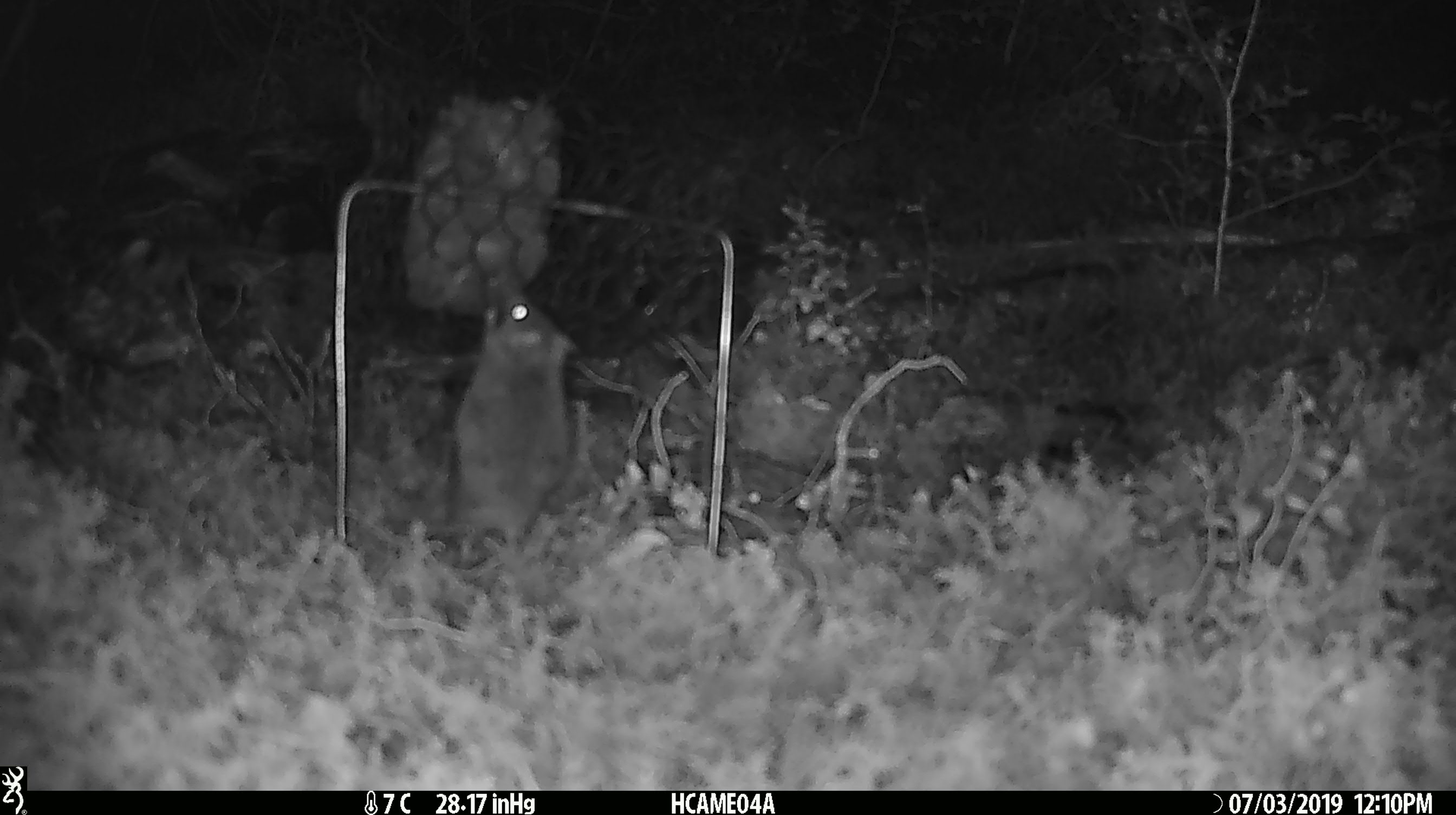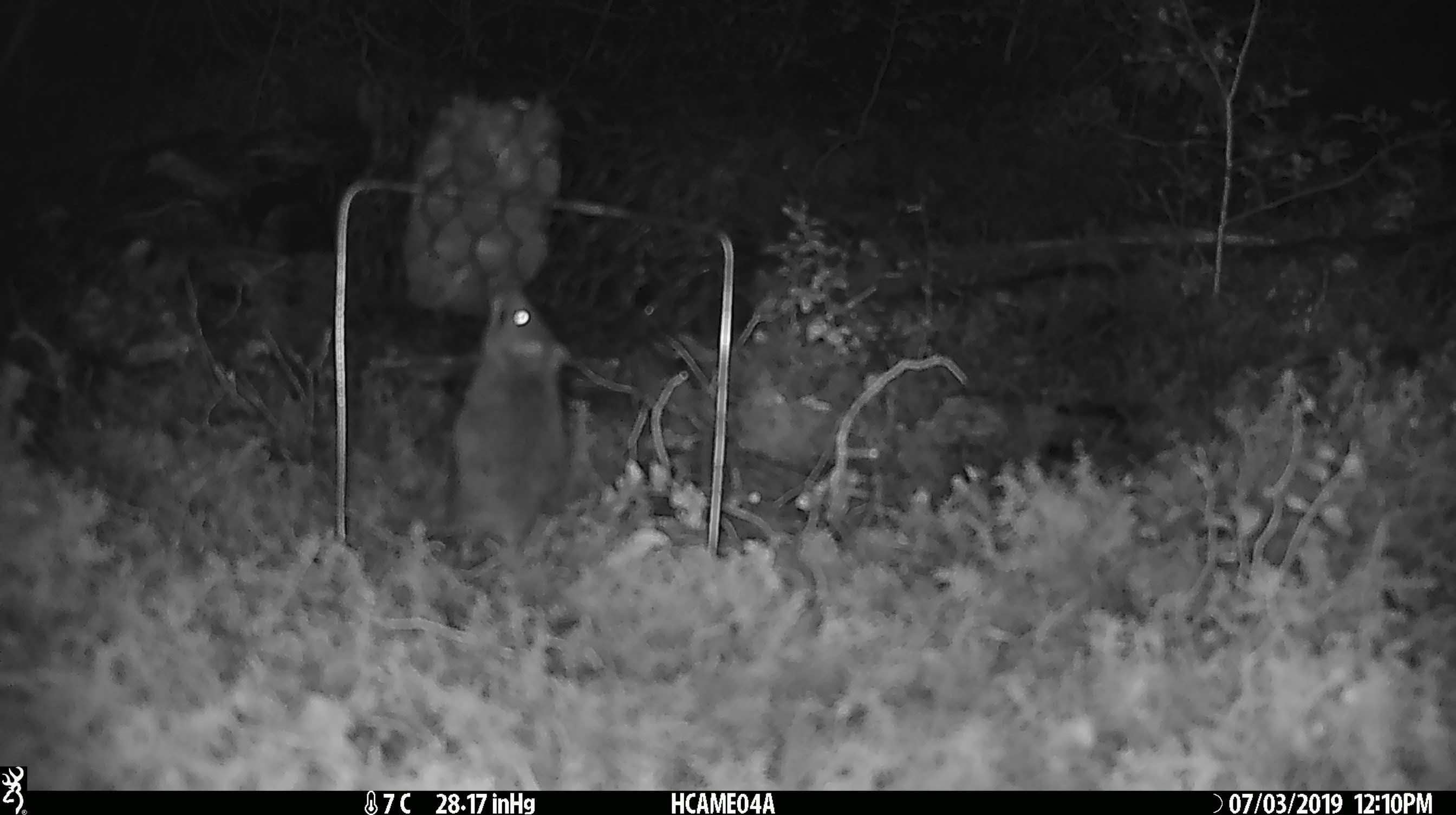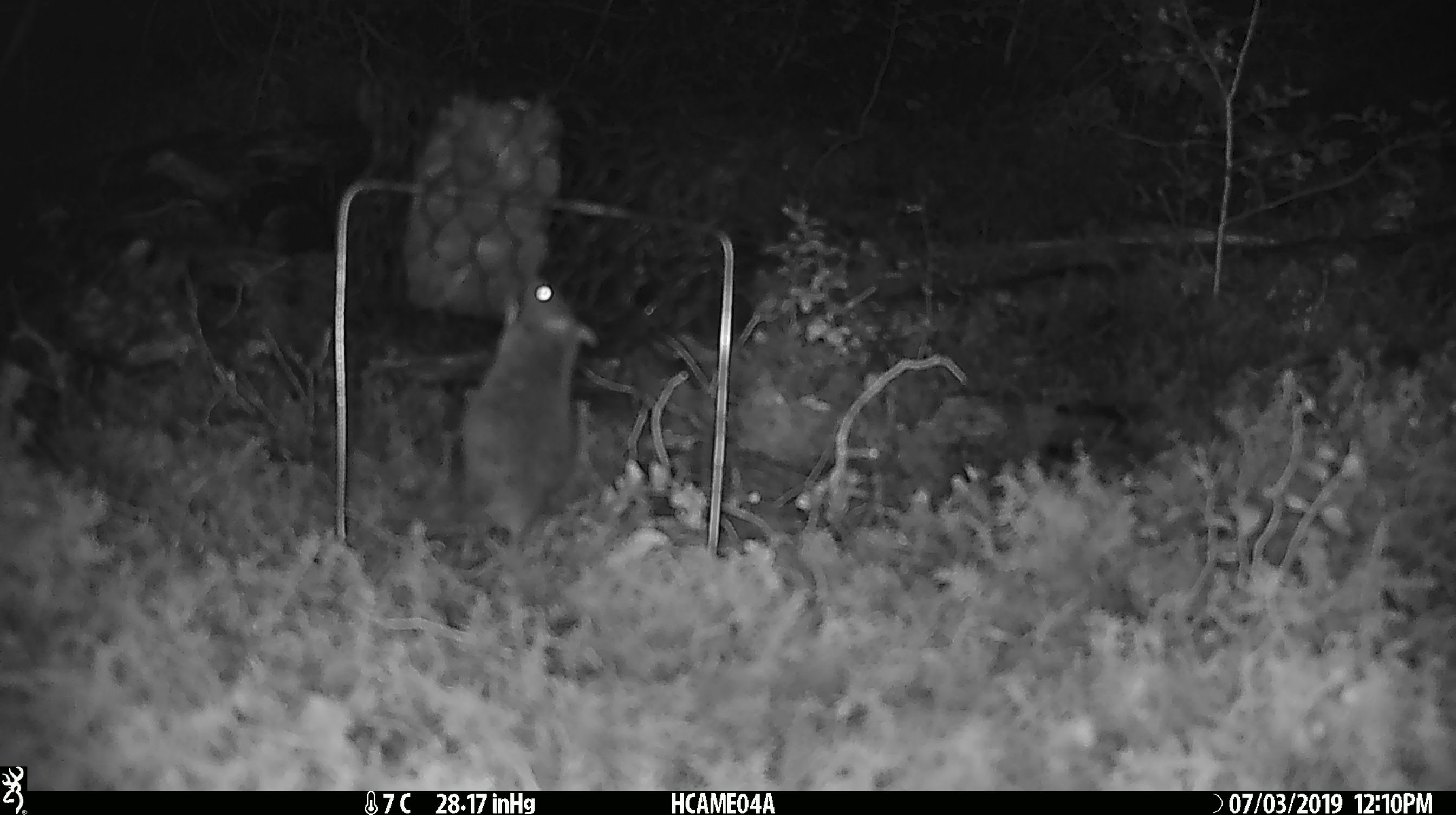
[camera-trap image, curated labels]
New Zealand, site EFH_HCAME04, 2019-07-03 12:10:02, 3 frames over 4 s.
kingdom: Animalia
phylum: Chordata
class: Mammalia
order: Rodentia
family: Muridae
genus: Mus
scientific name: Mus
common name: mouse